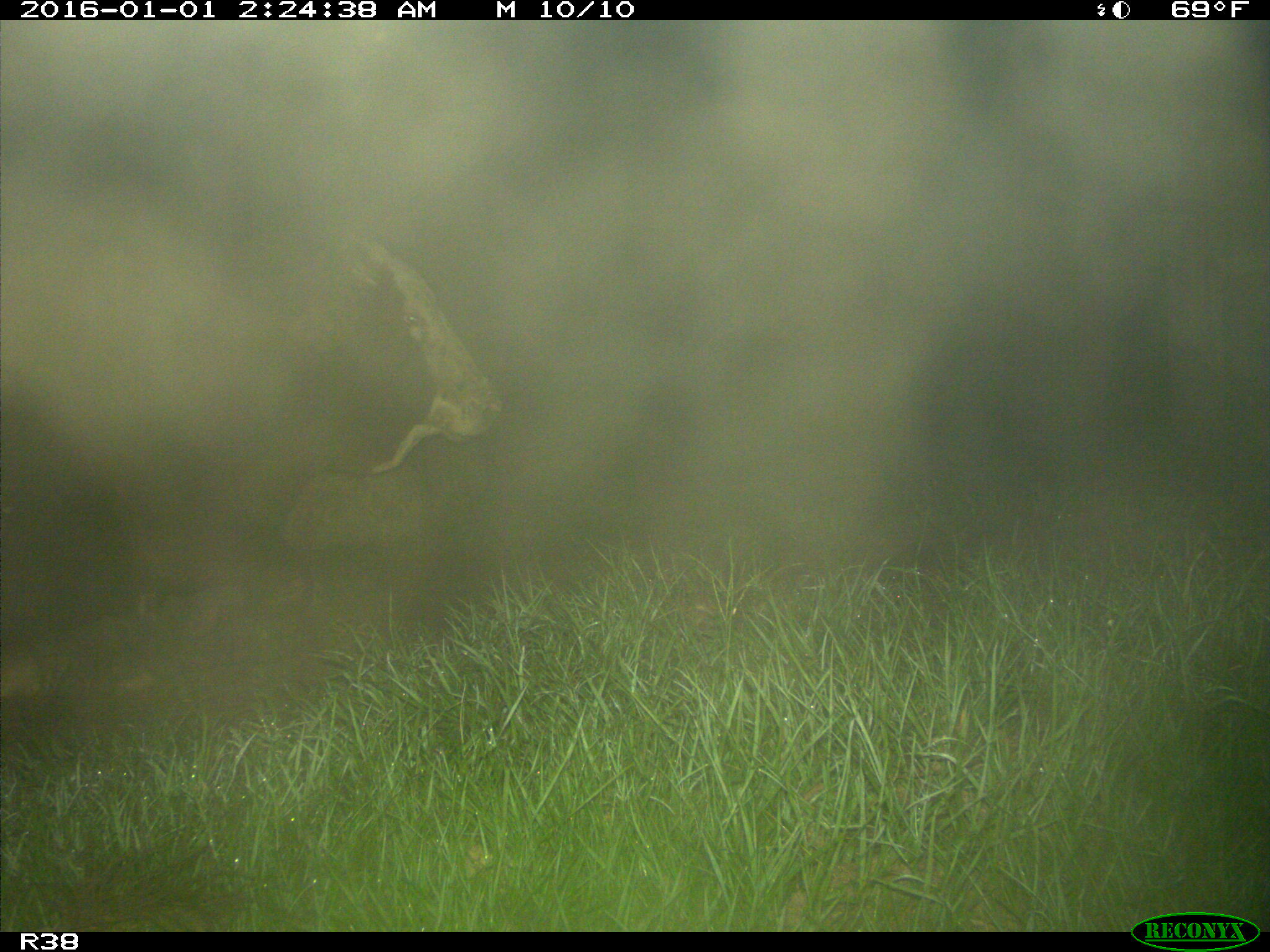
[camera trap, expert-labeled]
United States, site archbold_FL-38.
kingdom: Animalia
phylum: Chordata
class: Mammalia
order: Artiodactyla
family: Bovidae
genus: Bos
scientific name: Bos taurus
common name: domestic cow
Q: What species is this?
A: Bos taurus (domestic cow).